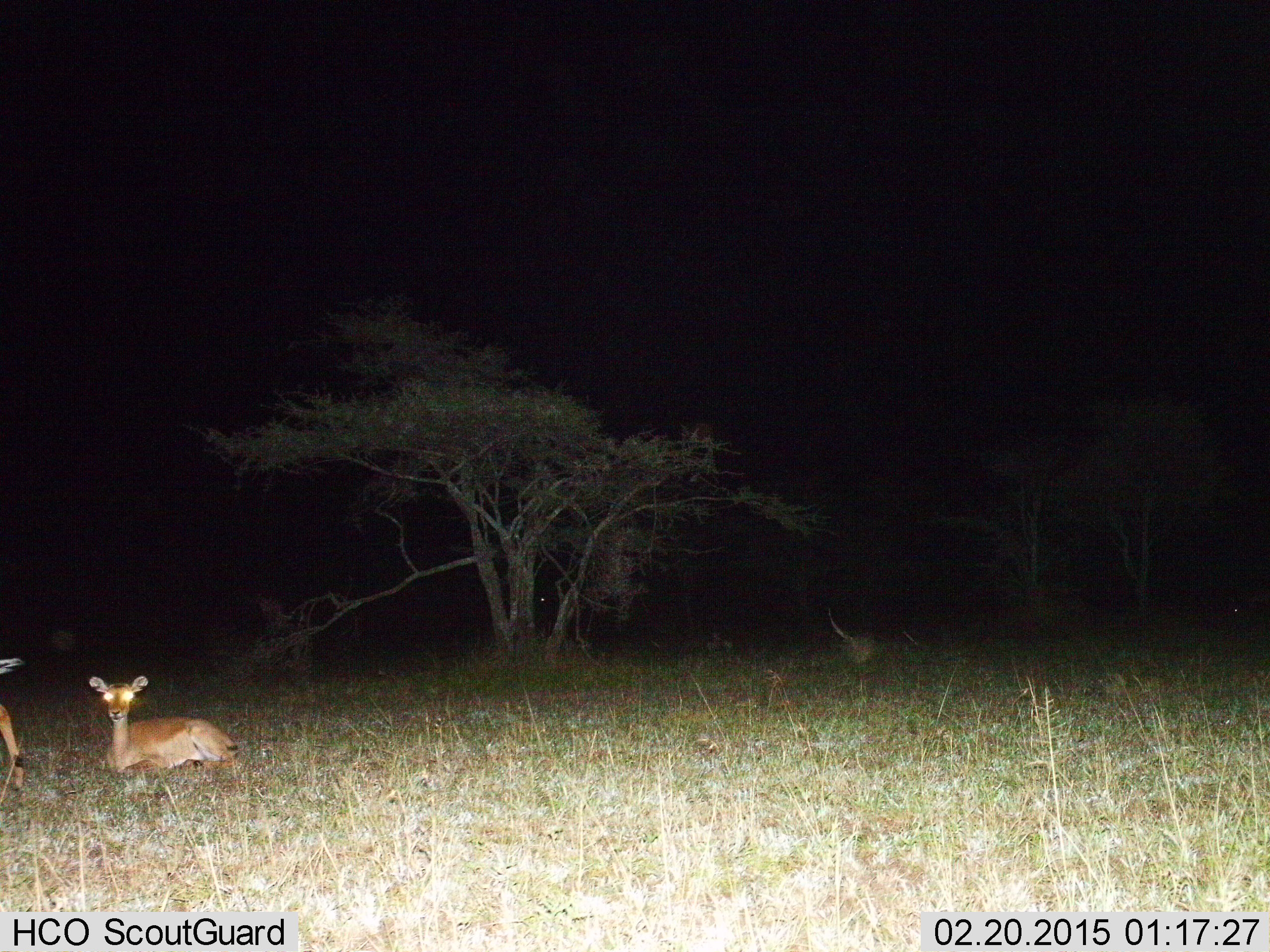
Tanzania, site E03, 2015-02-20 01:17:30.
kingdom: Animalia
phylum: Chordata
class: Mammalia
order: Artiodactyla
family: Bovidae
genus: Aepyceros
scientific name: Aepyceros melampus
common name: impala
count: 2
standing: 40%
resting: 100%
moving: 10%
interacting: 0%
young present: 0%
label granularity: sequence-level